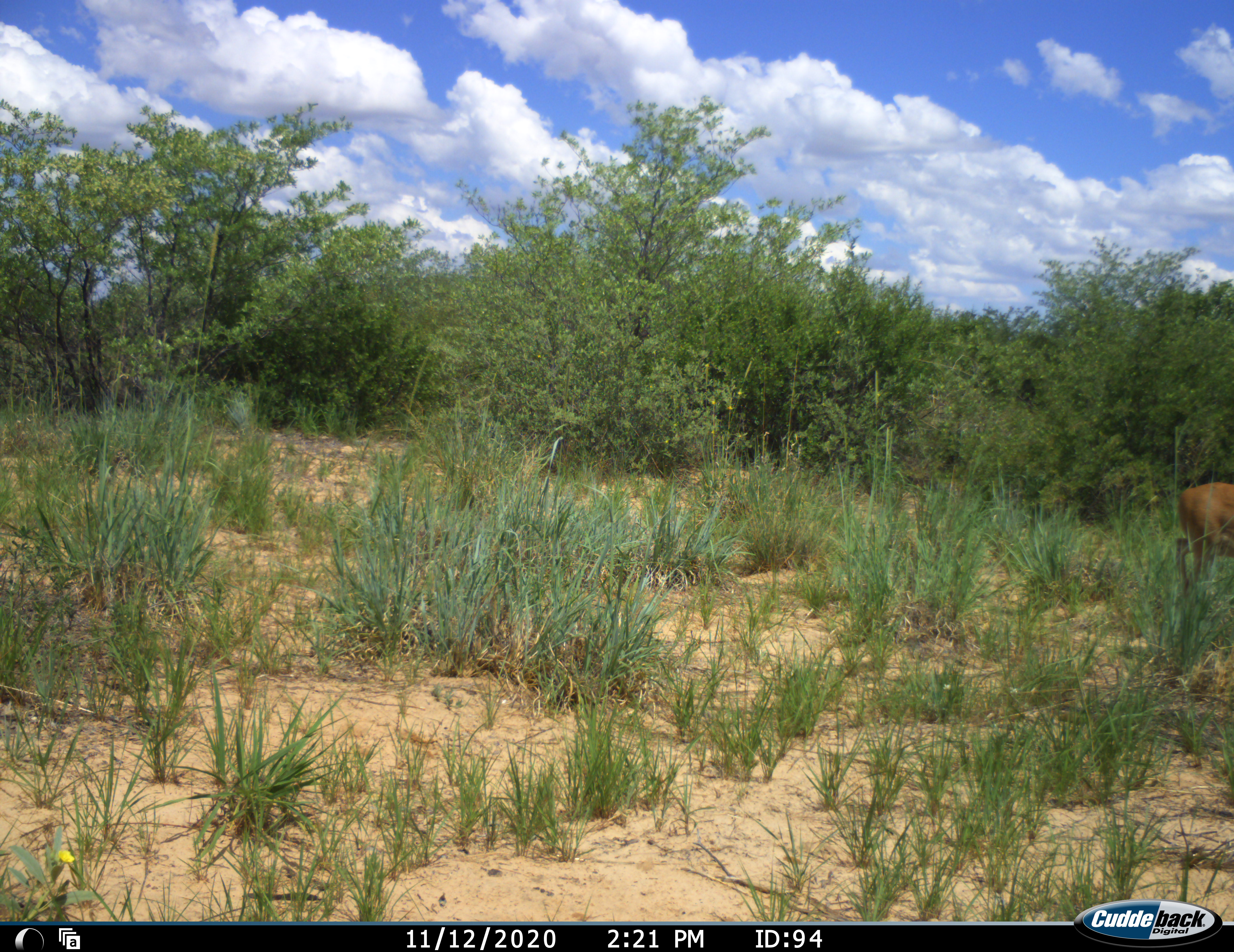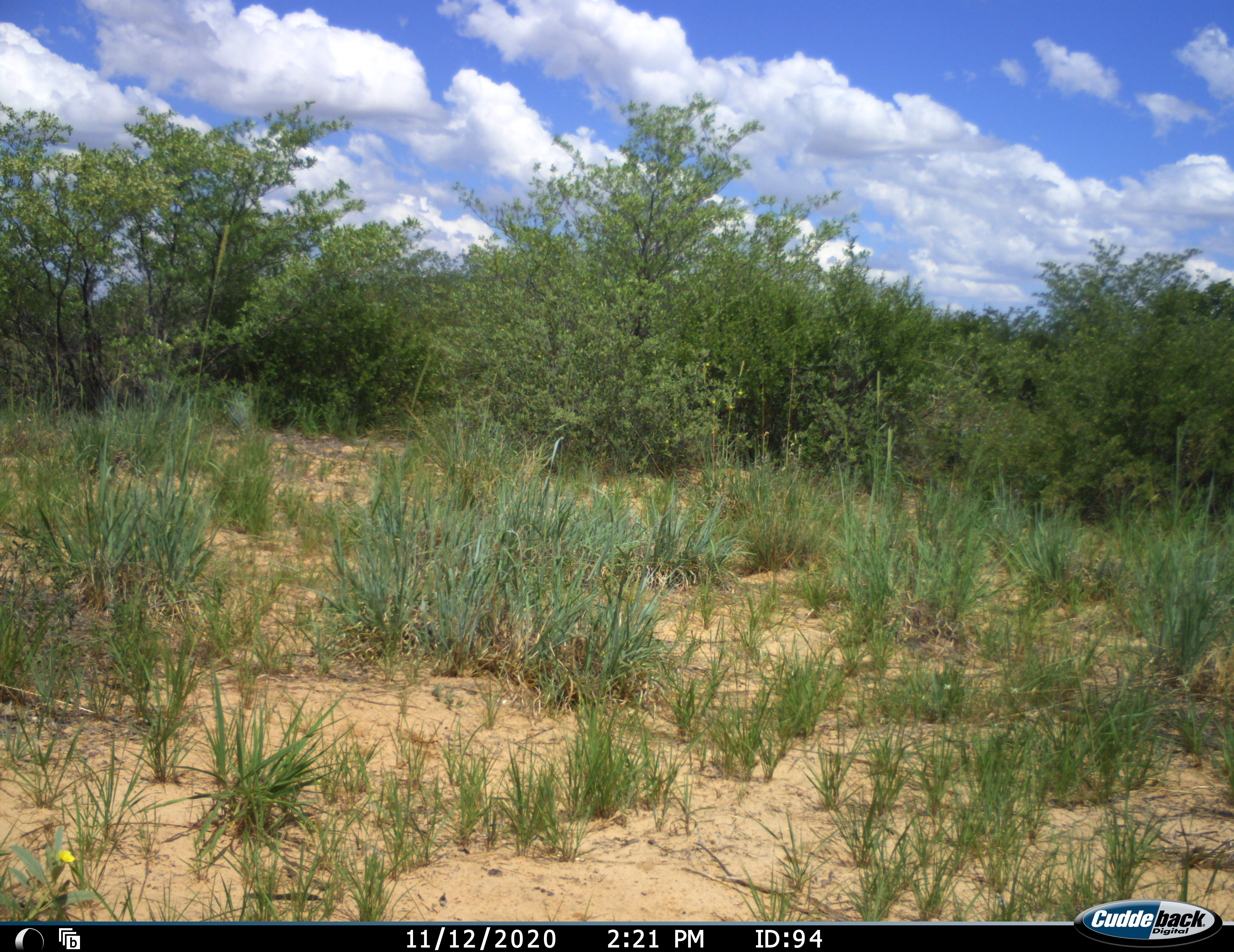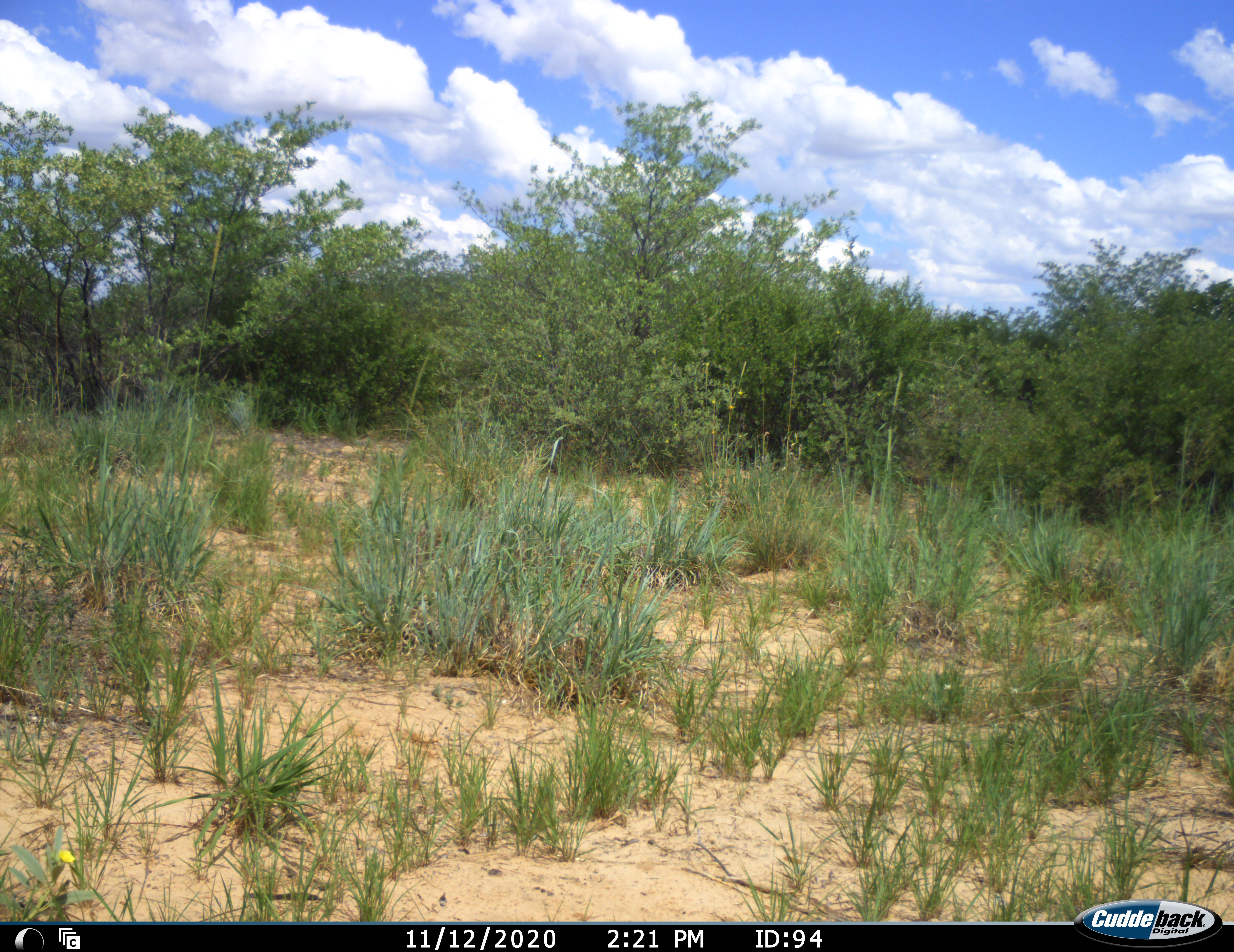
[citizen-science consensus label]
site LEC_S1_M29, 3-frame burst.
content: unidentified animal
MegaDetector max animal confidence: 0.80